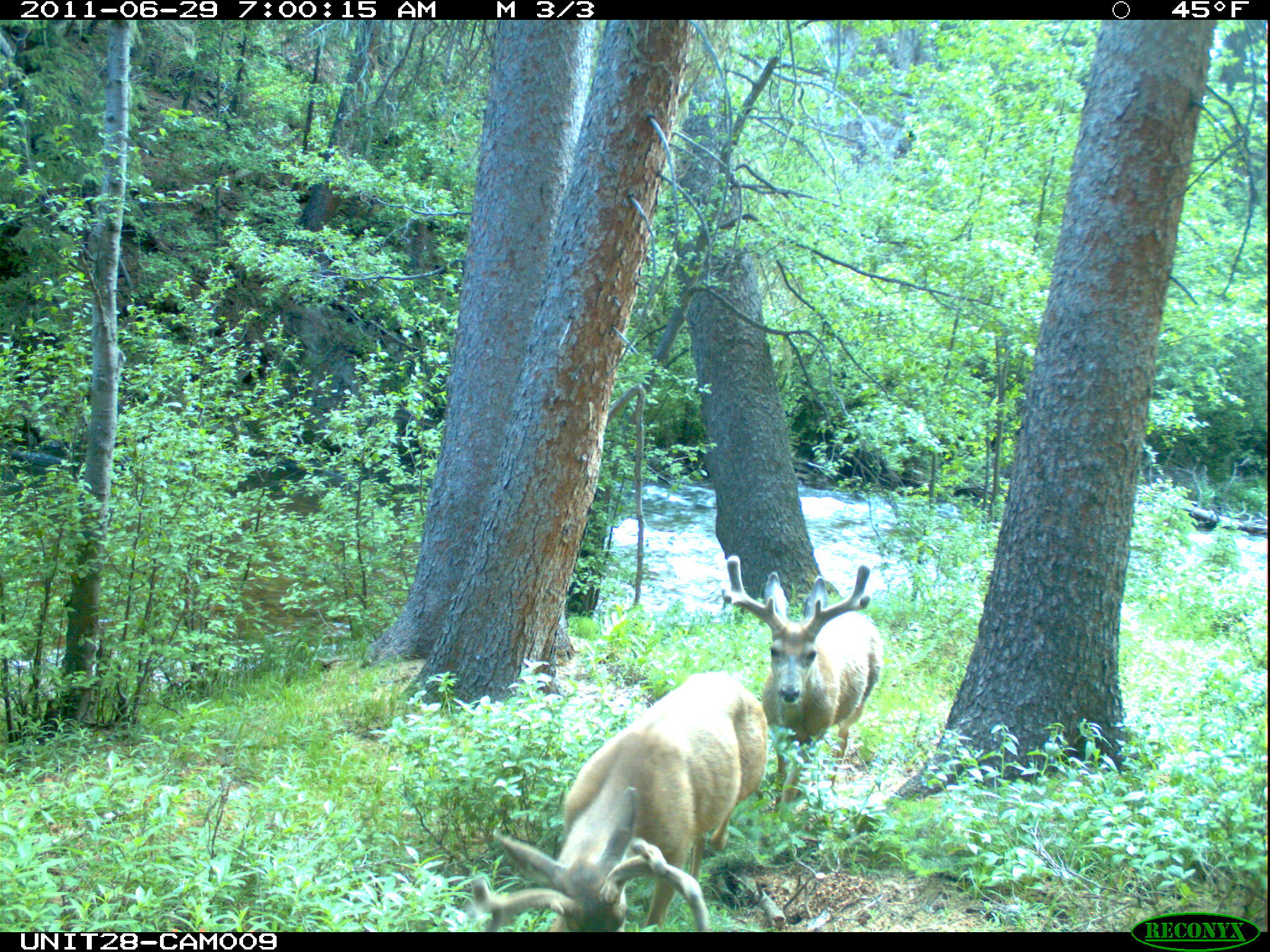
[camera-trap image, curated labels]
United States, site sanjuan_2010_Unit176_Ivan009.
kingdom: Animalia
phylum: Chordata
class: Mammalia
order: Artiodactyla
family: Cervidae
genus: Odocoileus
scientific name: Odocoileus hemionus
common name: mule deer